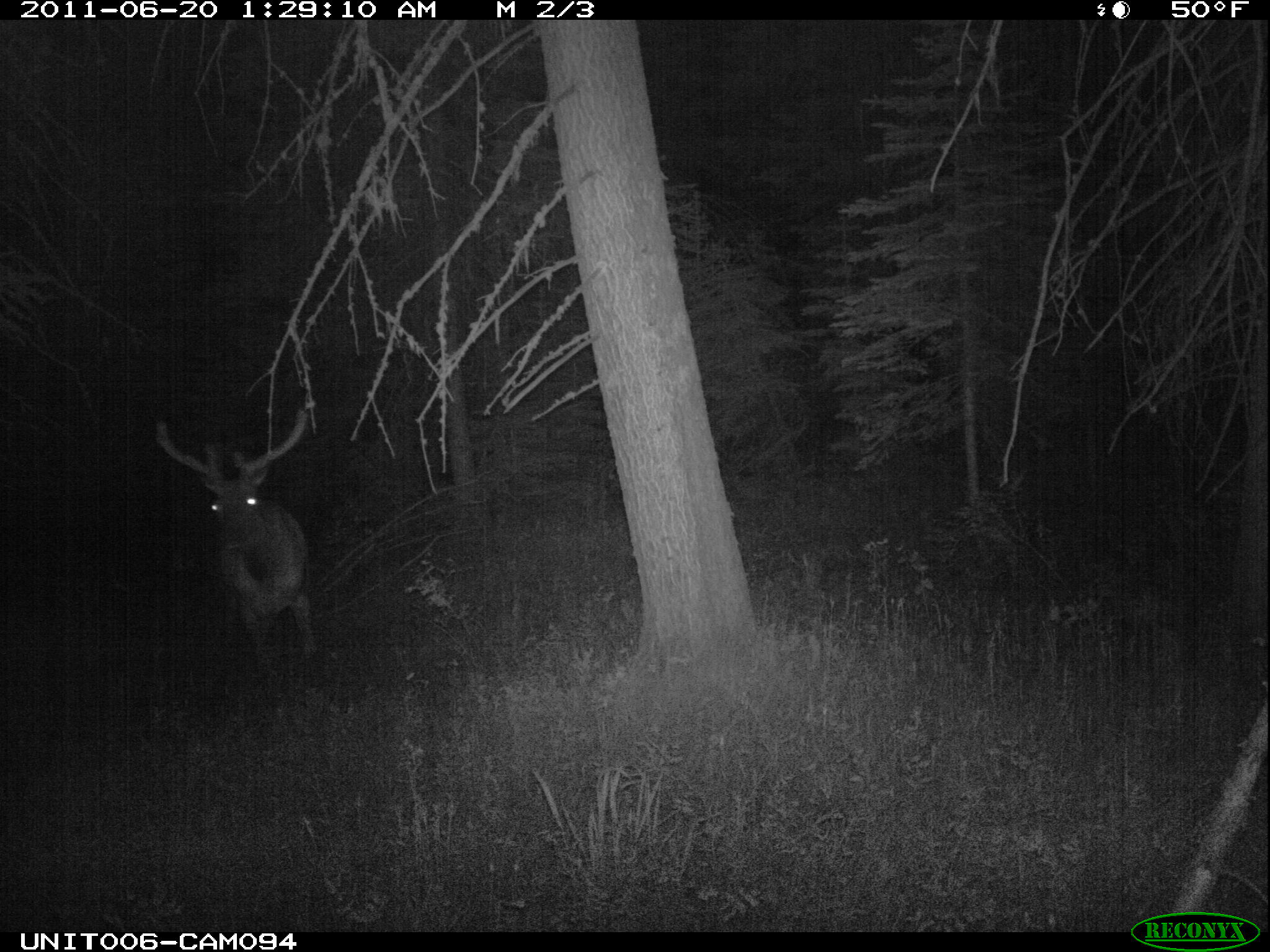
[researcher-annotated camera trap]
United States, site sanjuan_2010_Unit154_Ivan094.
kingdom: Animalia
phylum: Chordata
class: Mammalia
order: Artiodactyla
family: Cervidae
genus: Cervus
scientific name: Cervus elaphus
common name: red deer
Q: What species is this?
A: Cervus elaphus (red deer).